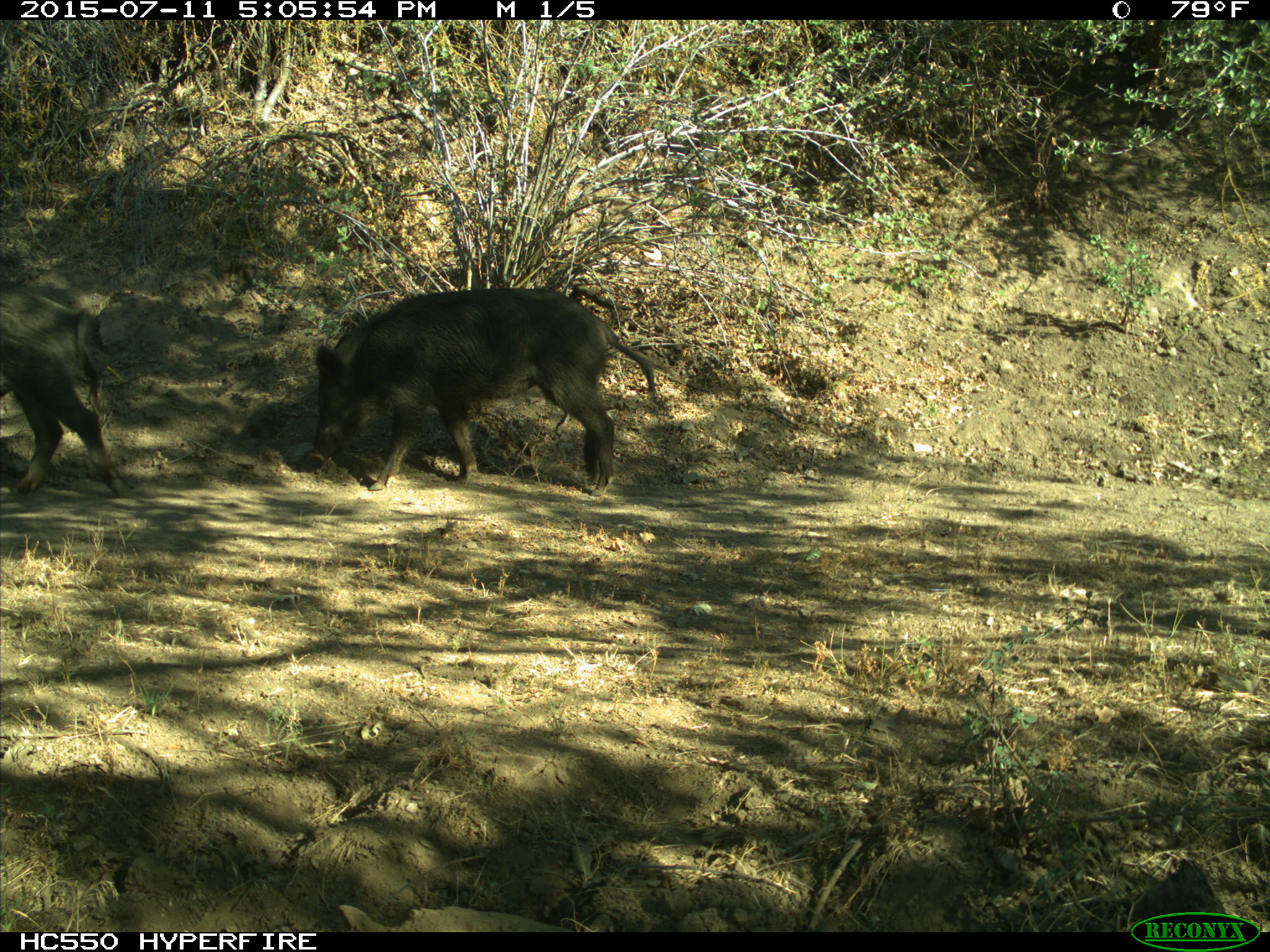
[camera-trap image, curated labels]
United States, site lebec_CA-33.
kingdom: Animalia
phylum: Chordata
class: Mammalia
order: Artiodactyla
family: Suidae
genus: Sus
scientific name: Sus scrofa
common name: wild boar